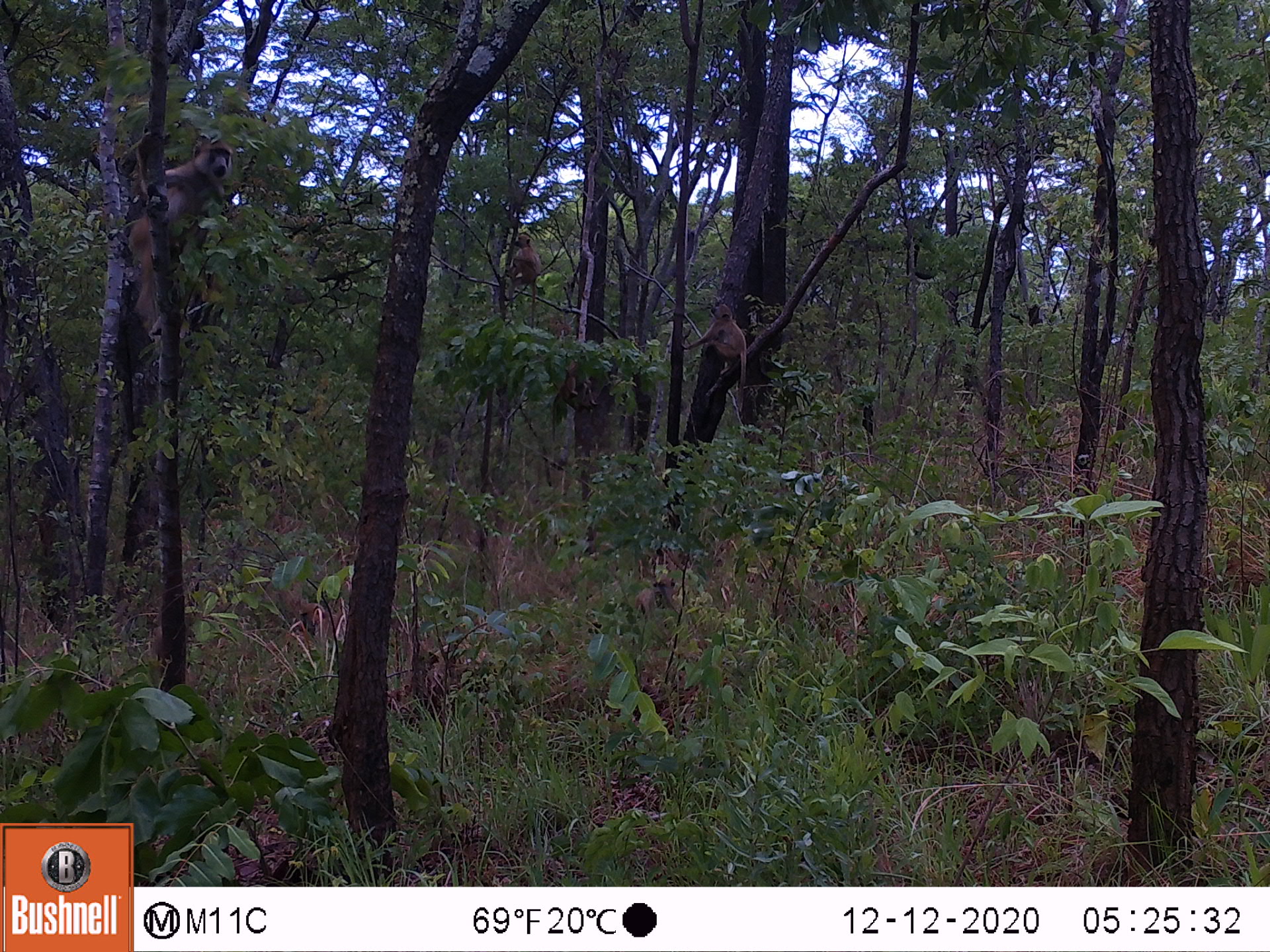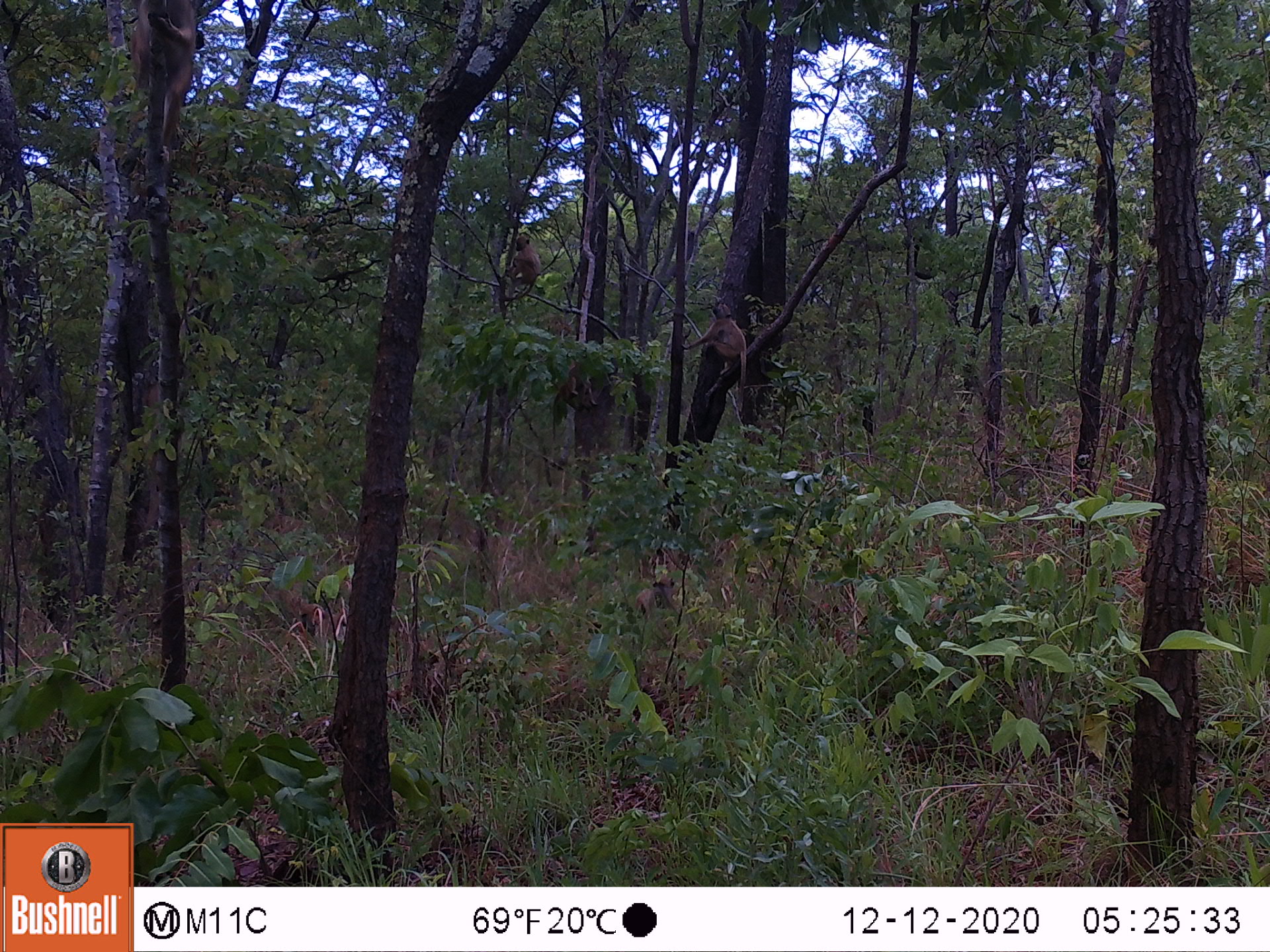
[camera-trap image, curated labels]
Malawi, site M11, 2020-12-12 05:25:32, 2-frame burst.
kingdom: Animalia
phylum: Chordata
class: Mammalia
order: Primates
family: Cercopithecidae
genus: Papio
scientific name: Papio cynocephalus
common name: yellow baboon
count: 3